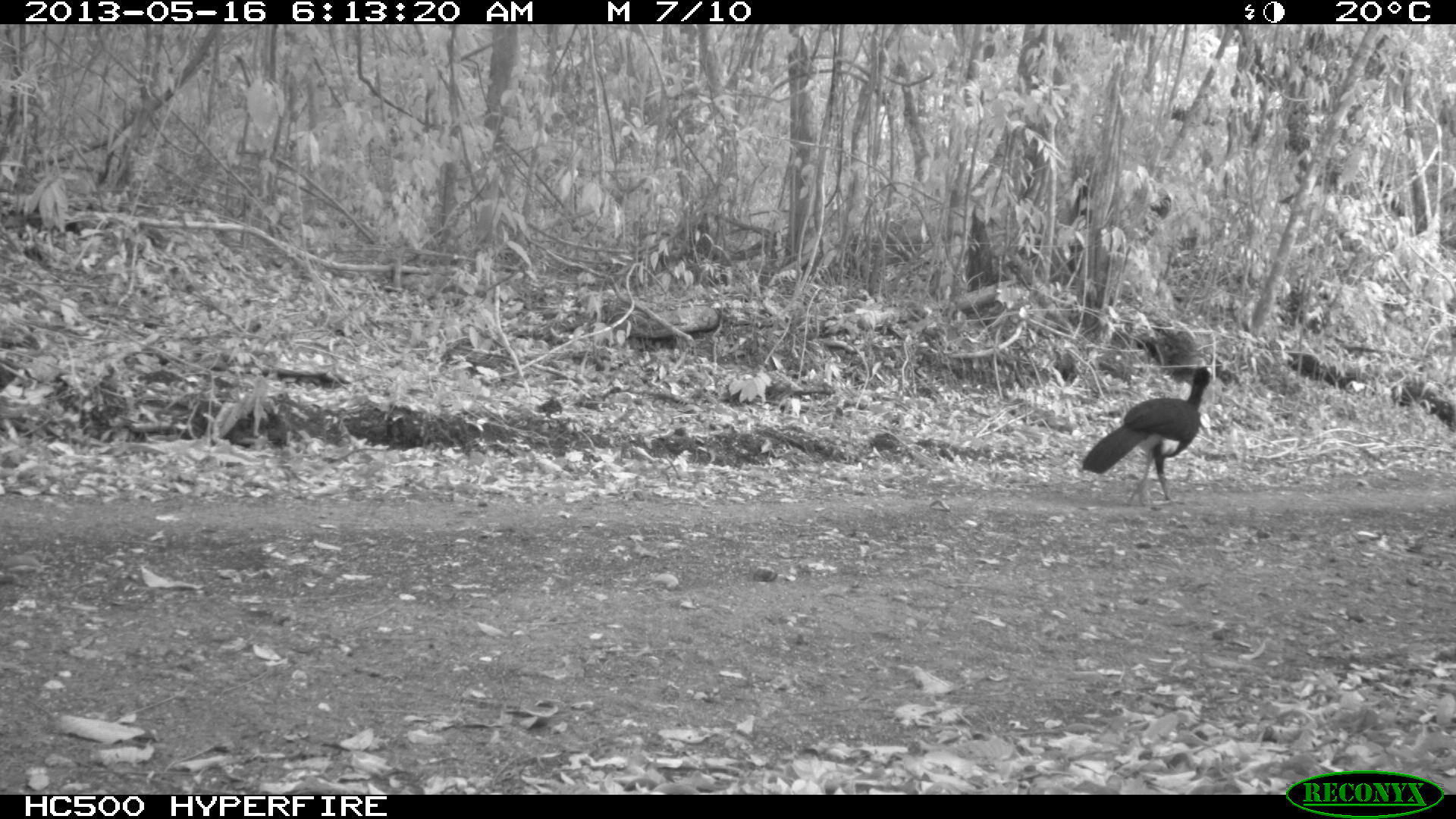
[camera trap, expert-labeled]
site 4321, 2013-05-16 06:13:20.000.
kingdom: Animalia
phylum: Chordata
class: Aves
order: Galliformes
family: Cracidae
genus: Crax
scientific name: Crax rubra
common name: great curassow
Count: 1.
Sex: male.